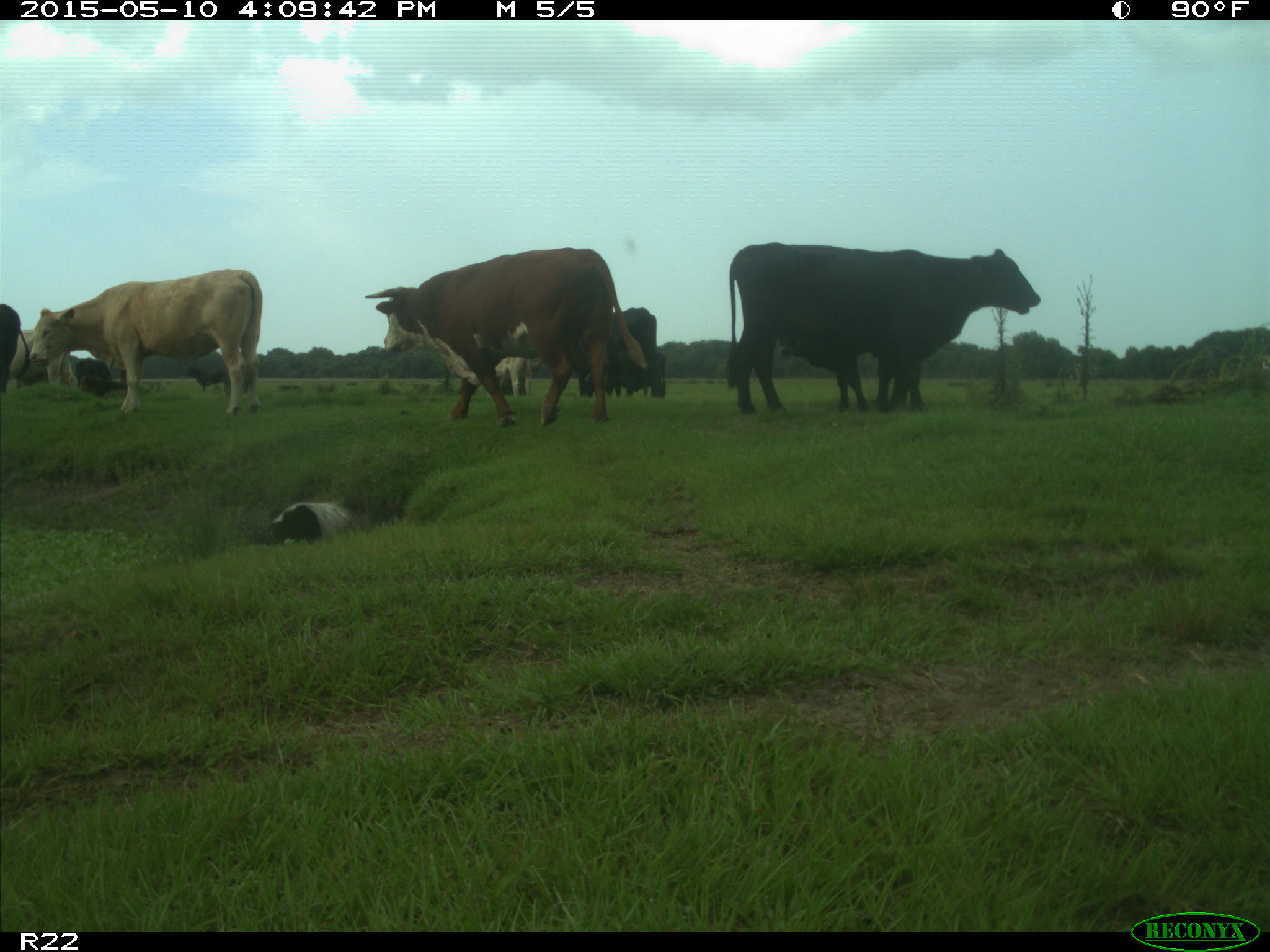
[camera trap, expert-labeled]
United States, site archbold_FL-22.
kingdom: Animalia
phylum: Chordata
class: Mammalia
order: Artiodactyla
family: Bovidae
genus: Bos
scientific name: Bos taurus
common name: domestic cow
Bos taurus (domestic cow).